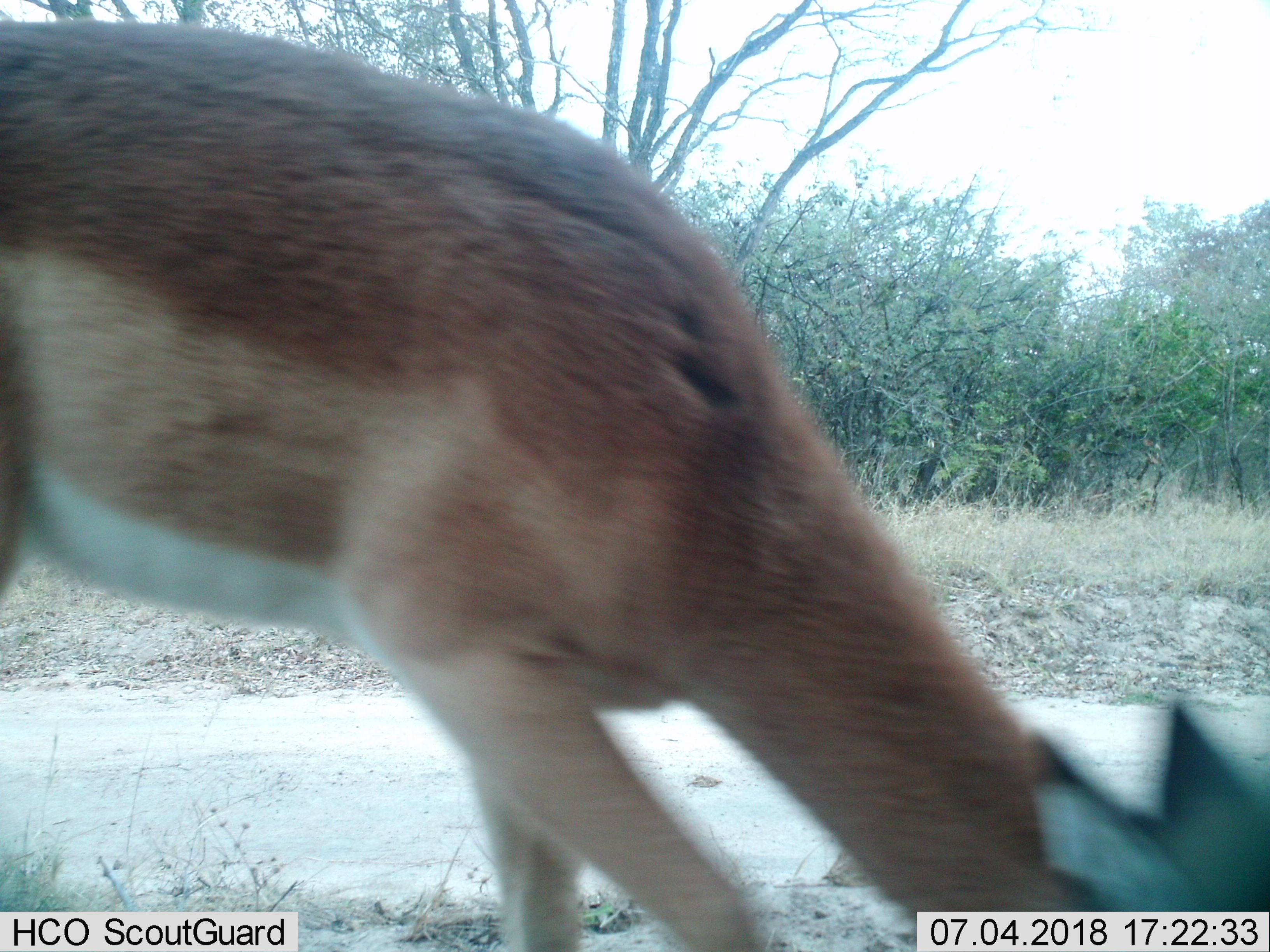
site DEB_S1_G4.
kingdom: Animalia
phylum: Chordata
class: Mammalia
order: Artiodactyla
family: Bovidae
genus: Aepyceros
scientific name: Aepyceros melampus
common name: impala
Impala (Aepyceros melampus), count 1. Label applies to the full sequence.